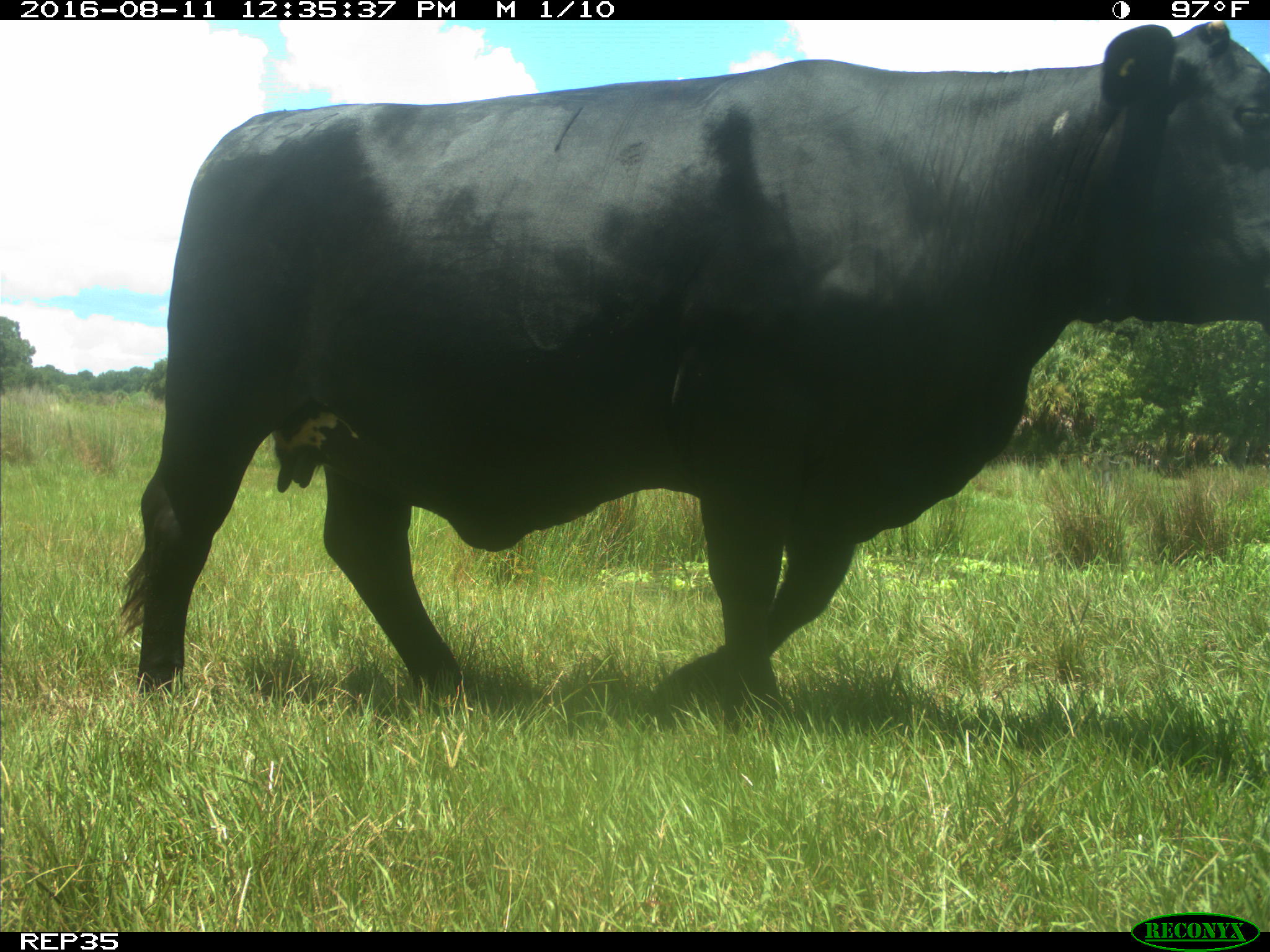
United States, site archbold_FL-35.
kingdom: Animalia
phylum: Chordata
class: Mammalia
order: Artiodactyla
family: Bovidae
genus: Bos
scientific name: Bos taurus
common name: domestic cow